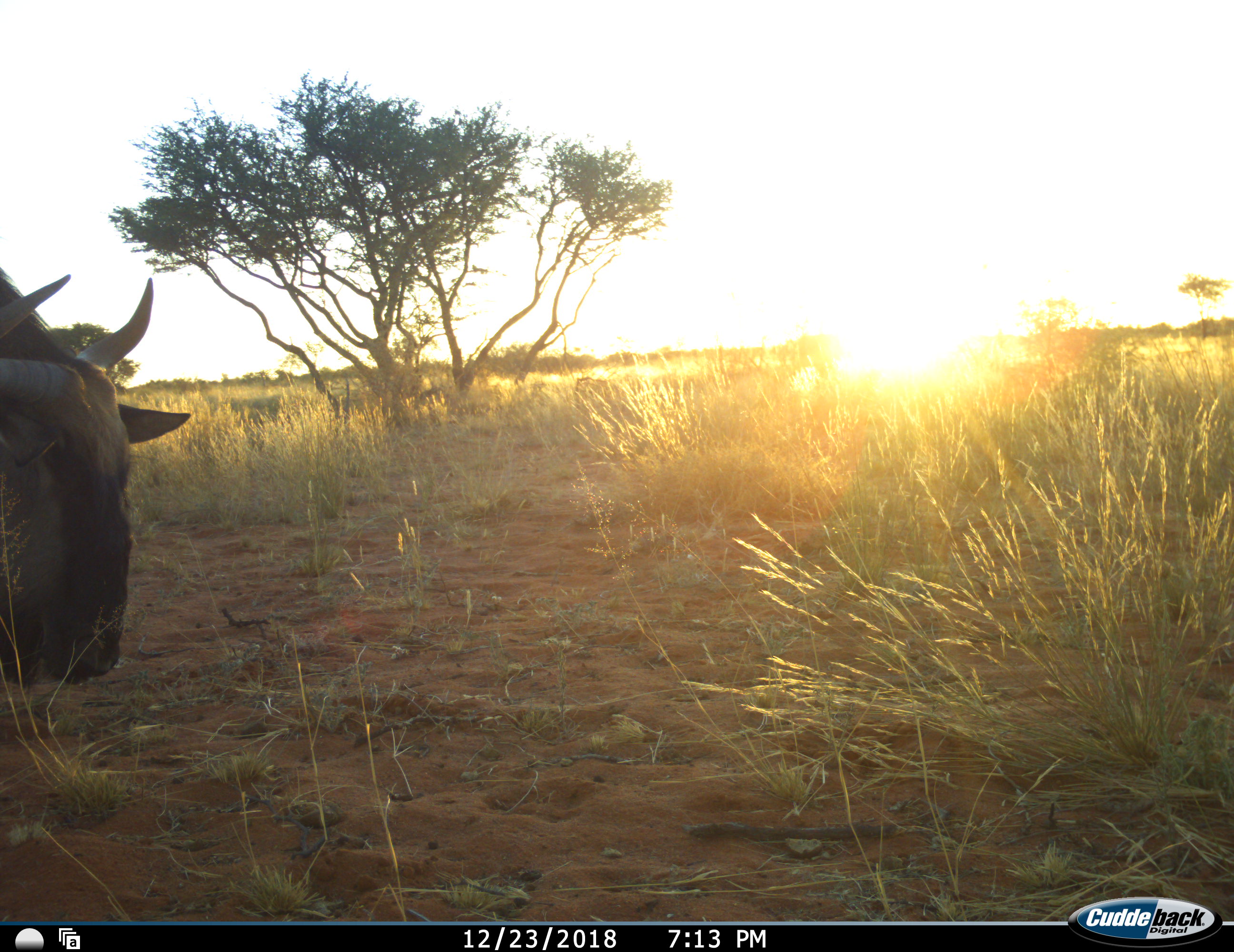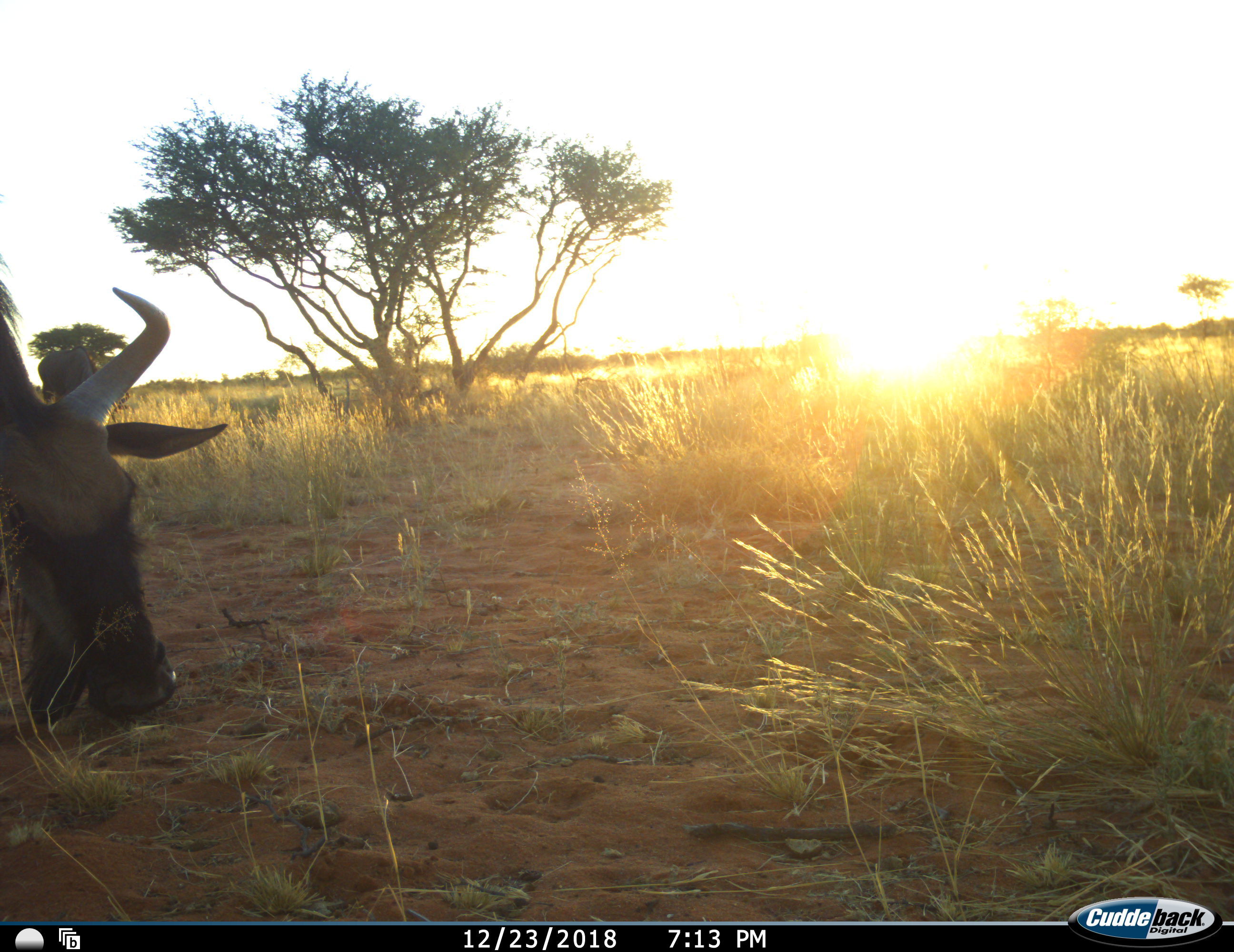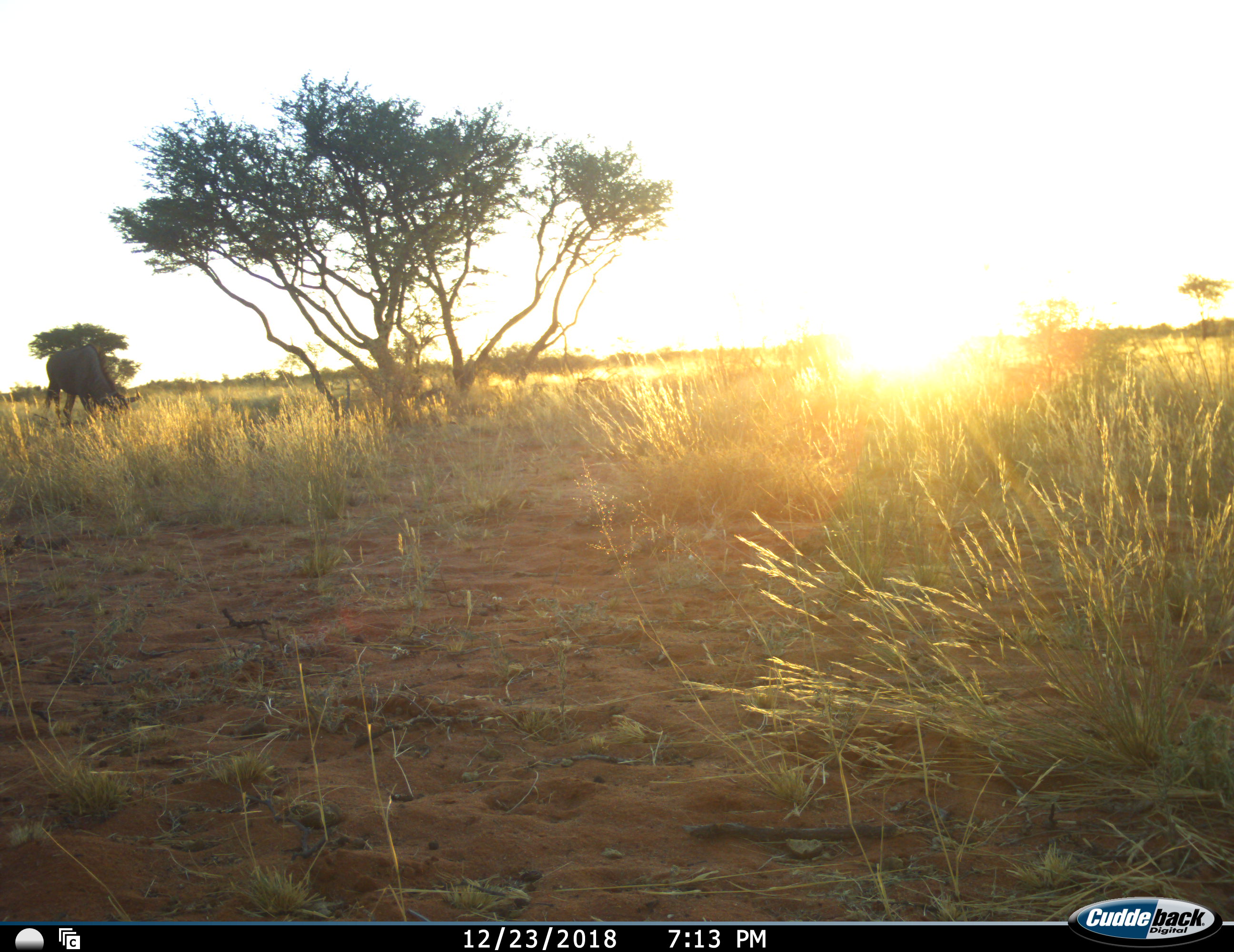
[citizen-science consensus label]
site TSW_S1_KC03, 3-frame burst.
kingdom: Animalia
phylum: Chordata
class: Mammalia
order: Artiodactyla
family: Bovidae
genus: Connochaetes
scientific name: Connochaetes taurinus taurinus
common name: blue wildebeest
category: wildebeestblue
Wildebeestblue (blue wildebeest) (Connochaetes taurinus taurinus), count 1. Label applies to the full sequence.